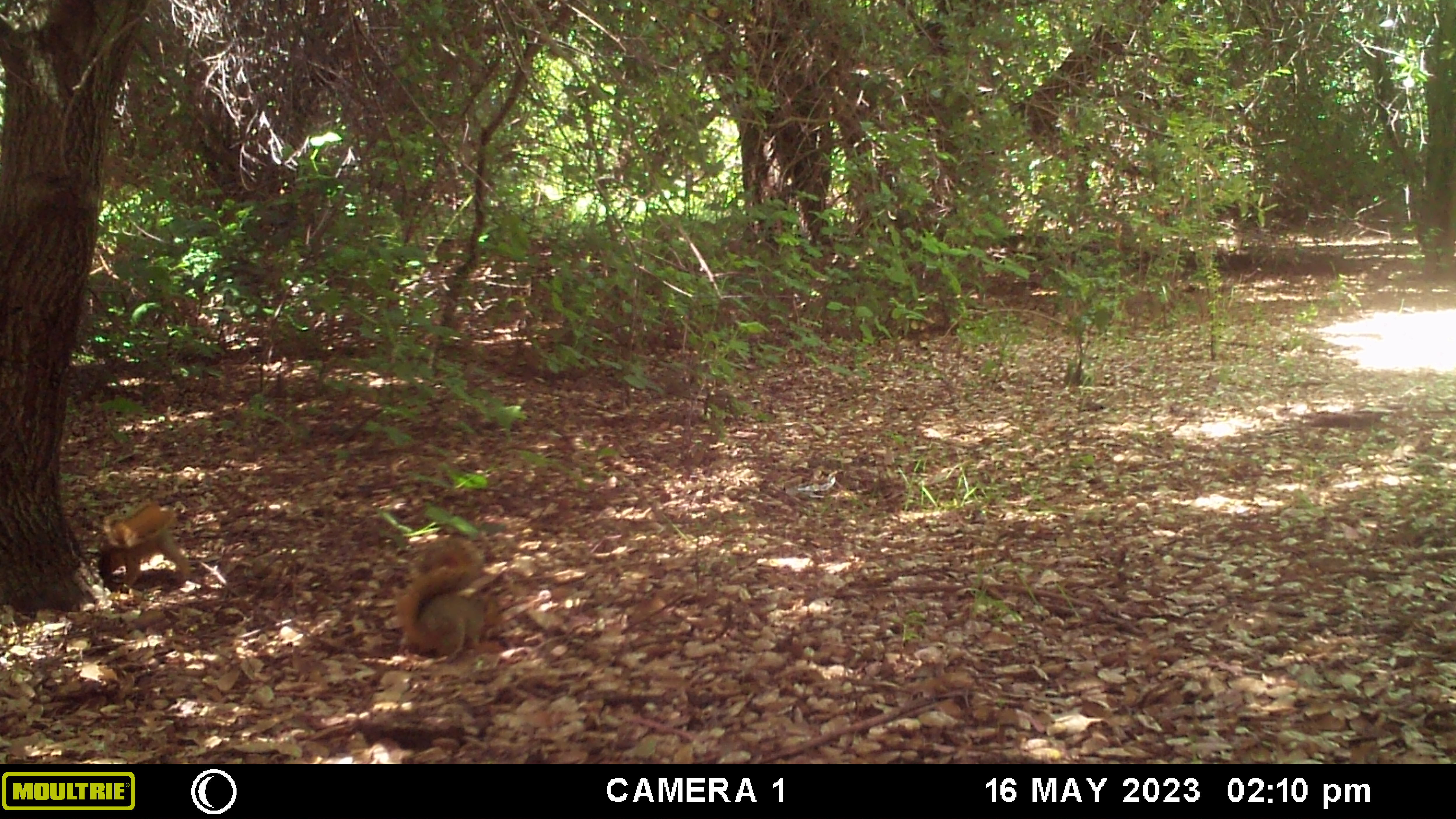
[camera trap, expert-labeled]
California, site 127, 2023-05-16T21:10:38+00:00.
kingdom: Animalia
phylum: Chordata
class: Mammalia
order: Rodentia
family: Sciuridae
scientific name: Sciuridae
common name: squirrel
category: unknown squirrel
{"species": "unknown squirrel (squirrel) (Sciuridae)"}